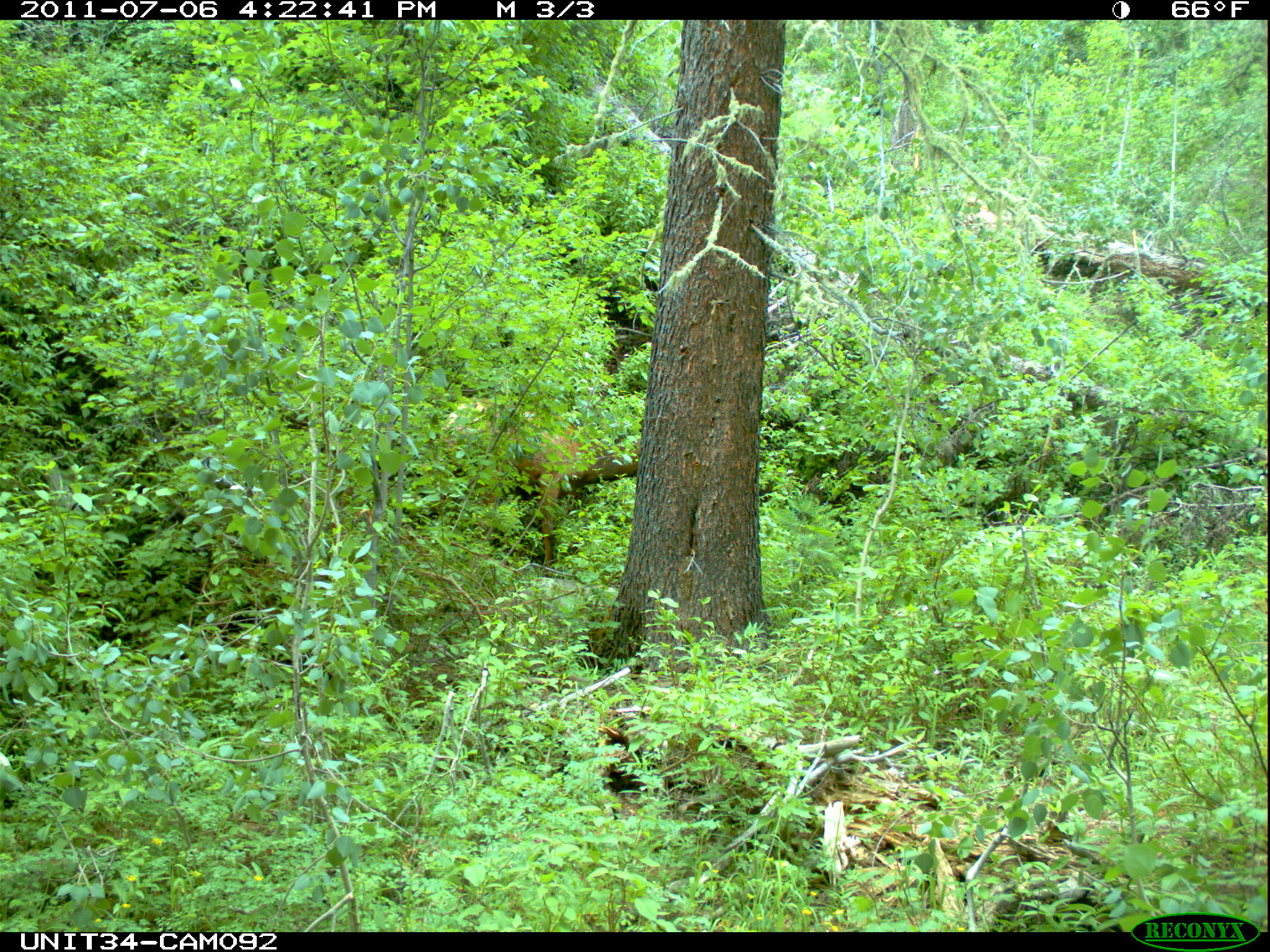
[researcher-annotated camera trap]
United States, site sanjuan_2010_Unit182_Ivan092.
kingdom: Animalia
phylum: Chordata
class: Mammalia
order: Artiodactyla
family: Cervidae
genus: Cervus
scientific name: Cervus elaphus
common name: red deer